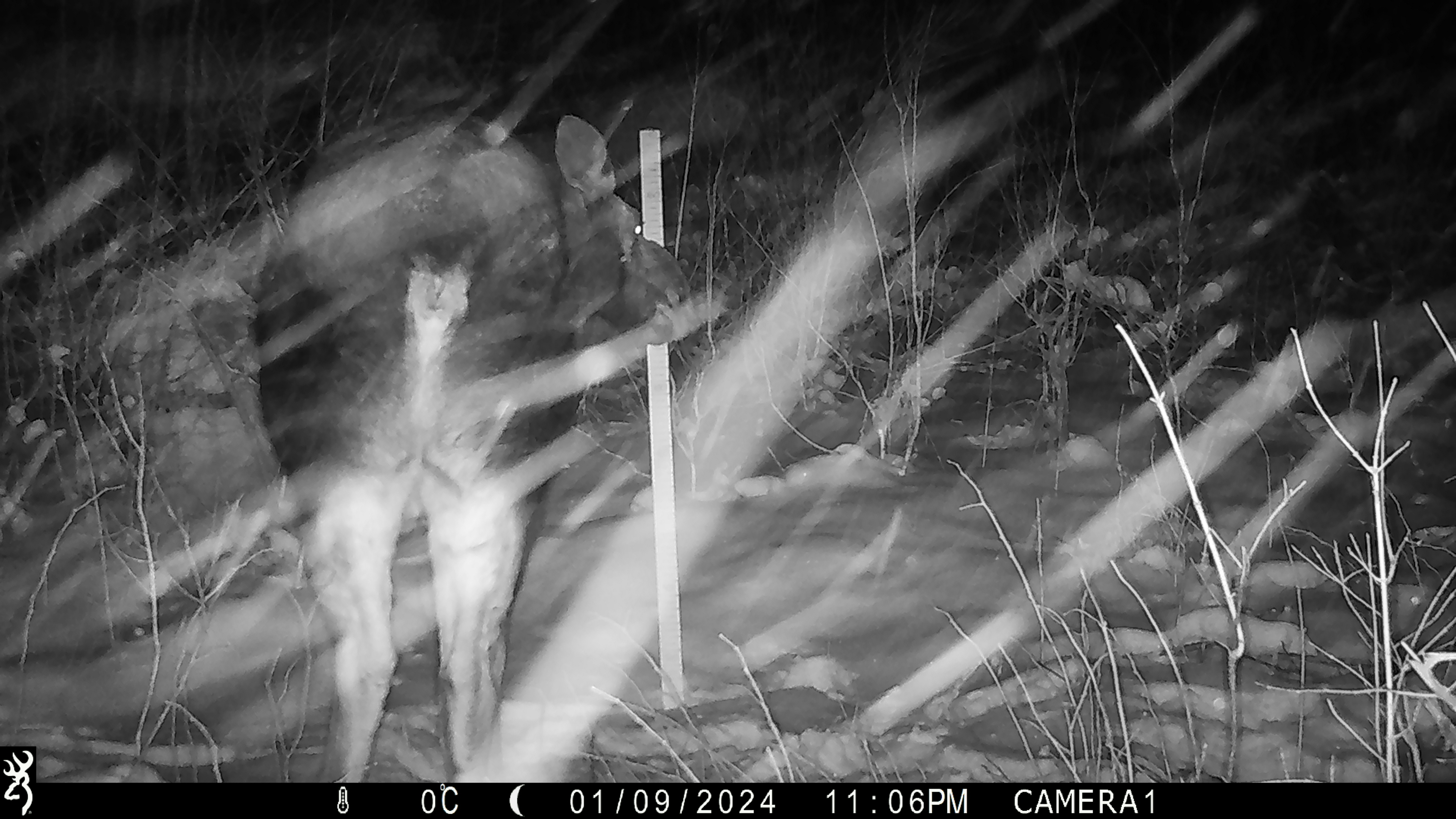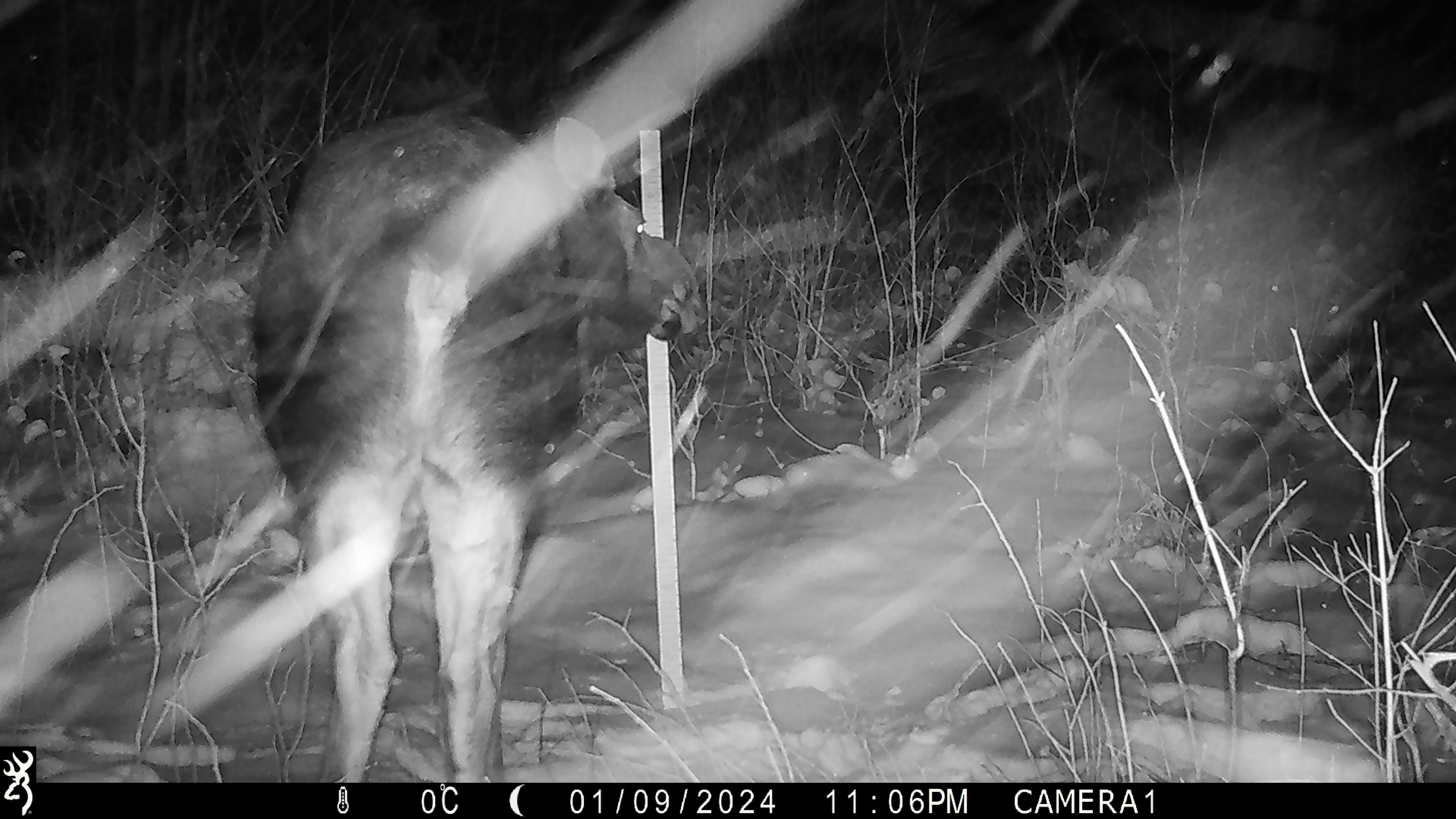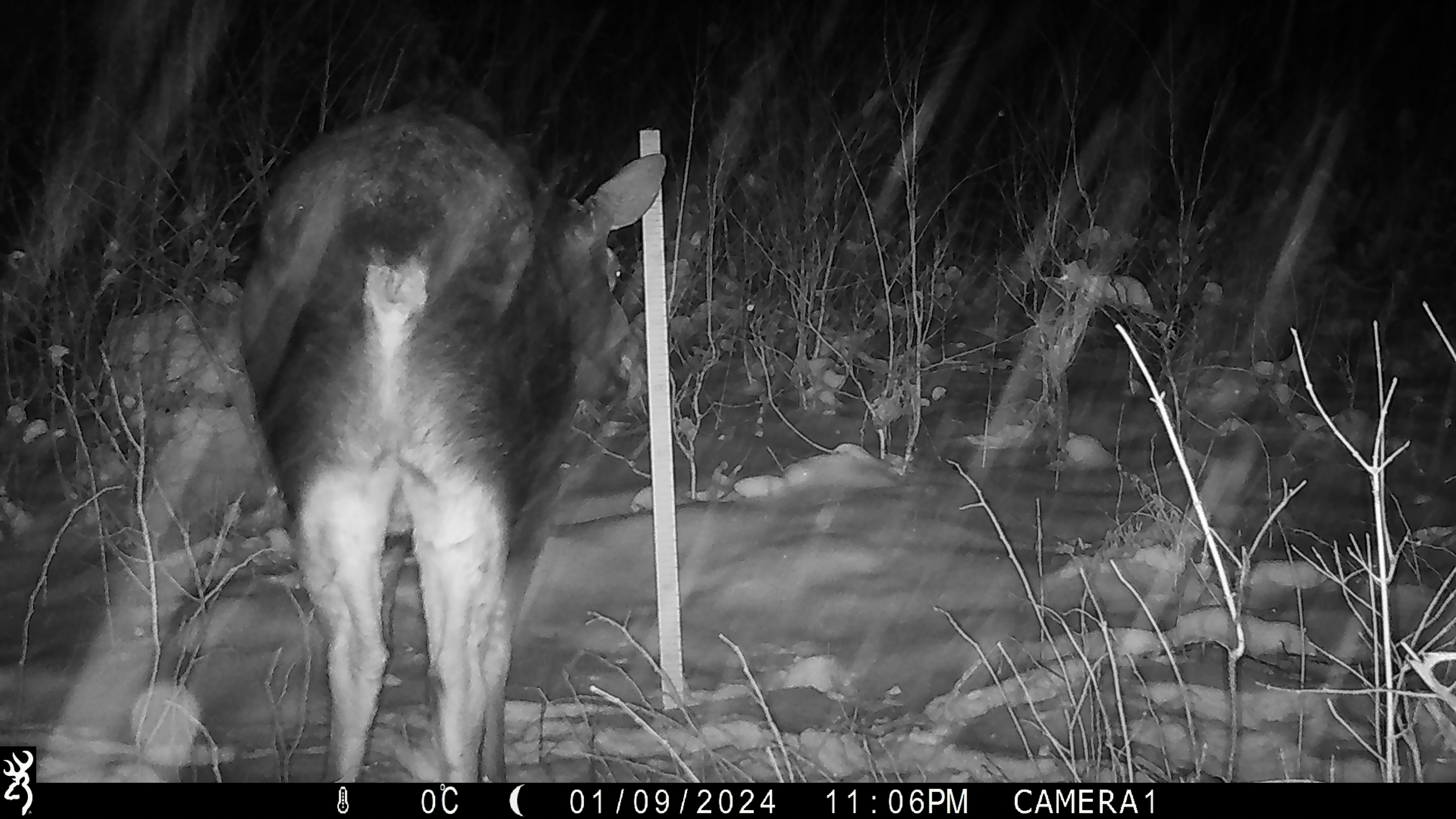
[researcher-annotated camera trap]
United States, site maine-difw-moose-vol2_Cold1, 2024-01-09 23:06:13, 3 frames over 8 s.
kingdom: Animalia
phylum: Chordata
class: Mammalia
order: Artiodactyla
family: Cervidae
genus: Alces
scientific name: Alces alces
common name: moose